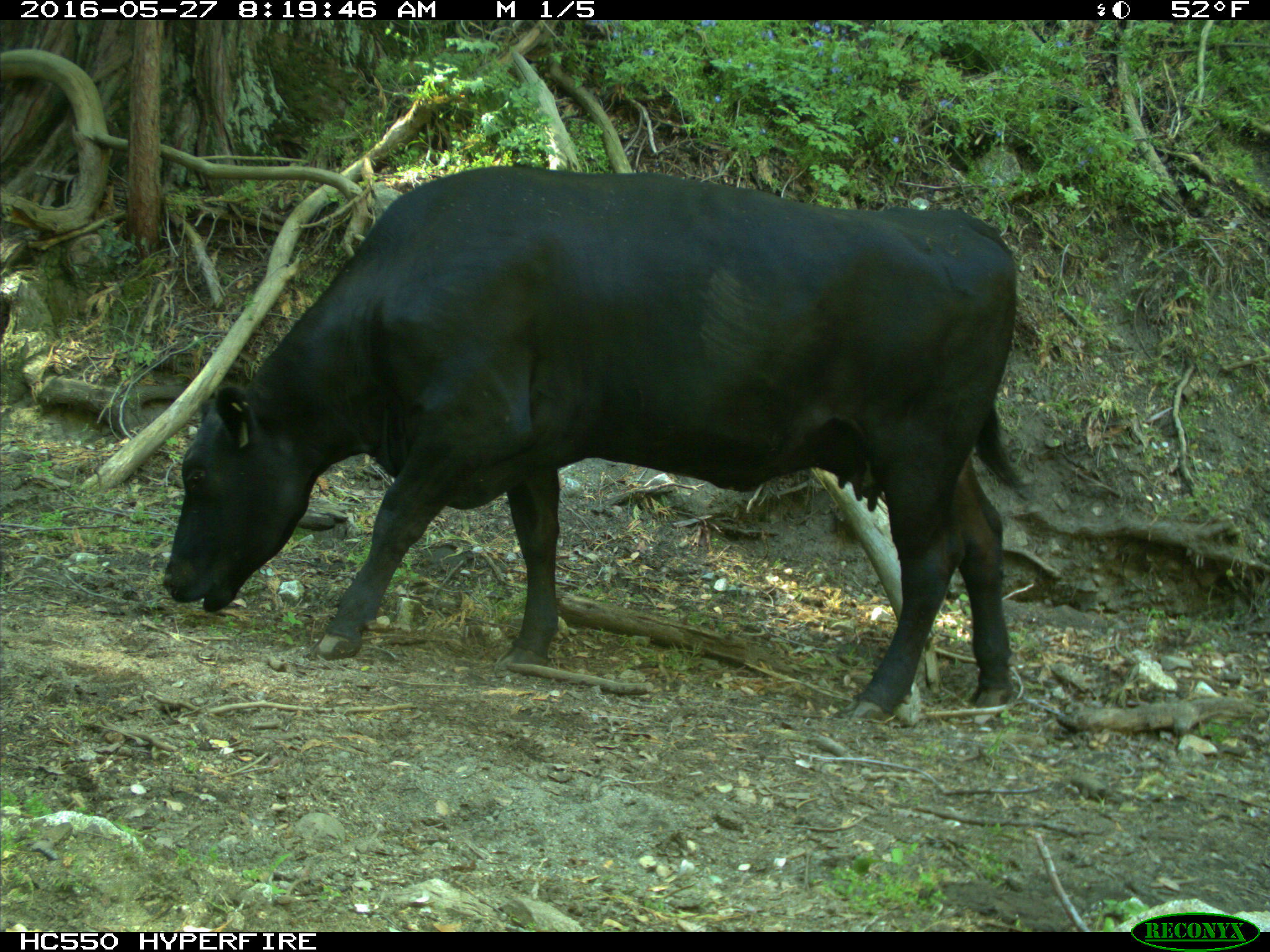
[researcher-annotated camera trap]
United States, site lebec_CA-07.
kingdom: Animalia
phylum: Chordata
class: Mammalia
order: Artiodactyla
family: Bovidae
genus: Bos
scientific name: Bos taurus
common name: domestic cow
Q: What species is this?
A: Bos taurus (domestic cow).